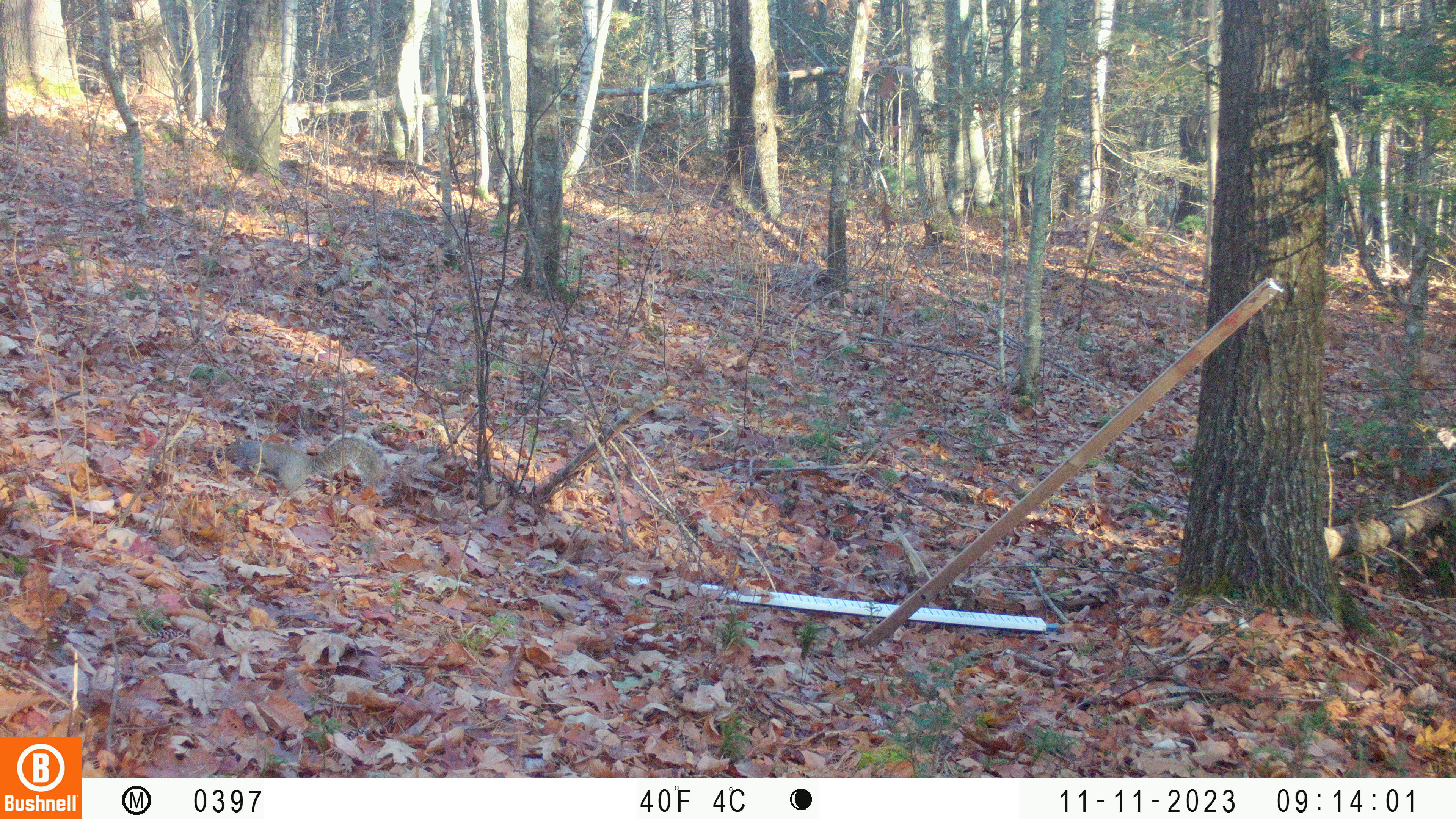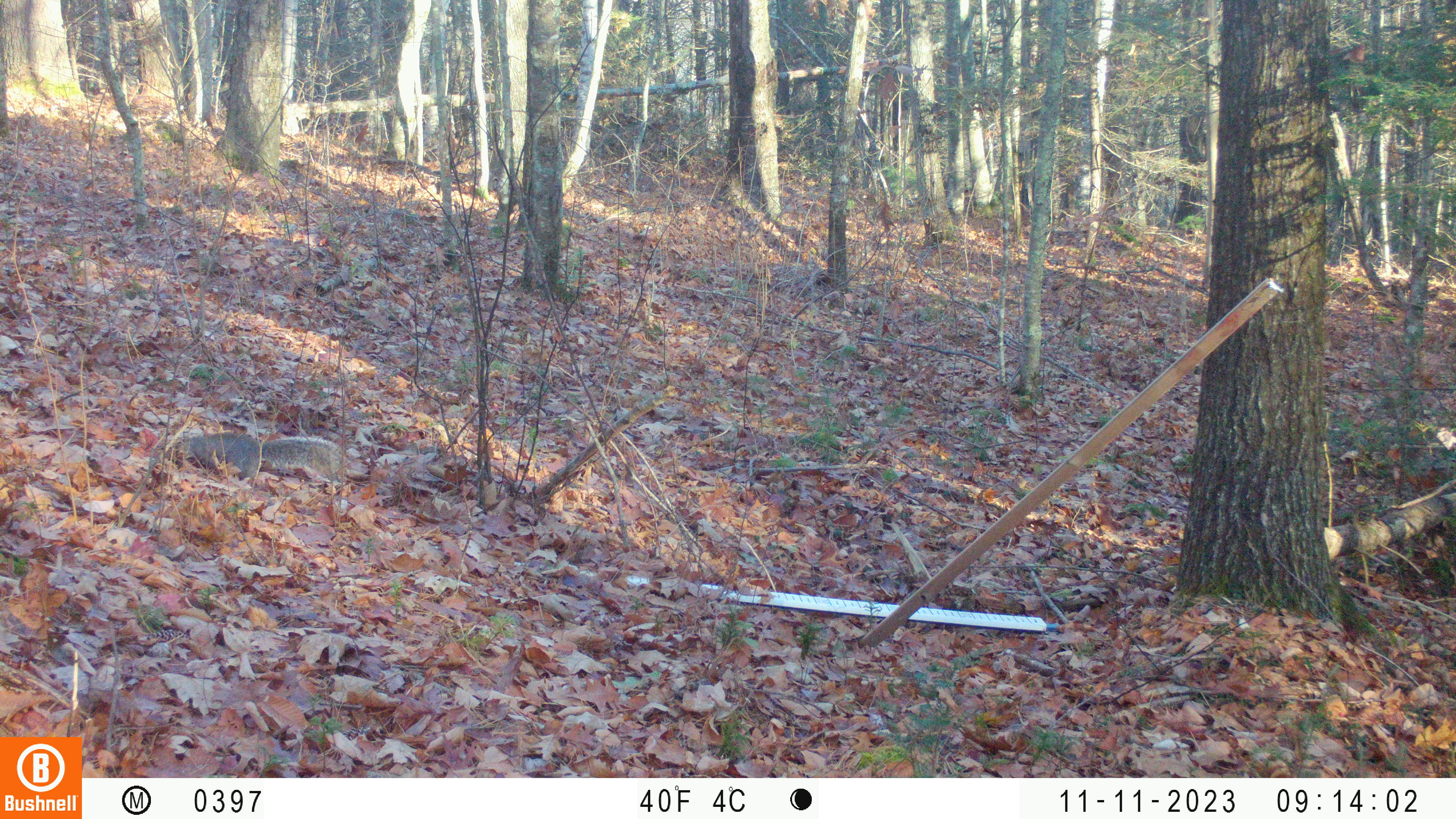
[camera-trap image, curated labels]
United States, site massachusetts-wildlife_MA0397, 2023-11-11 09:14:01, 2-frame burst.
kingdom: Animalia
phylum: Chordata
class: Mammalia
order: Rodentia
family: Sciuridae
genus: Sciurus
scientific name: Sciurus carolinensis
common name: gray squirrel